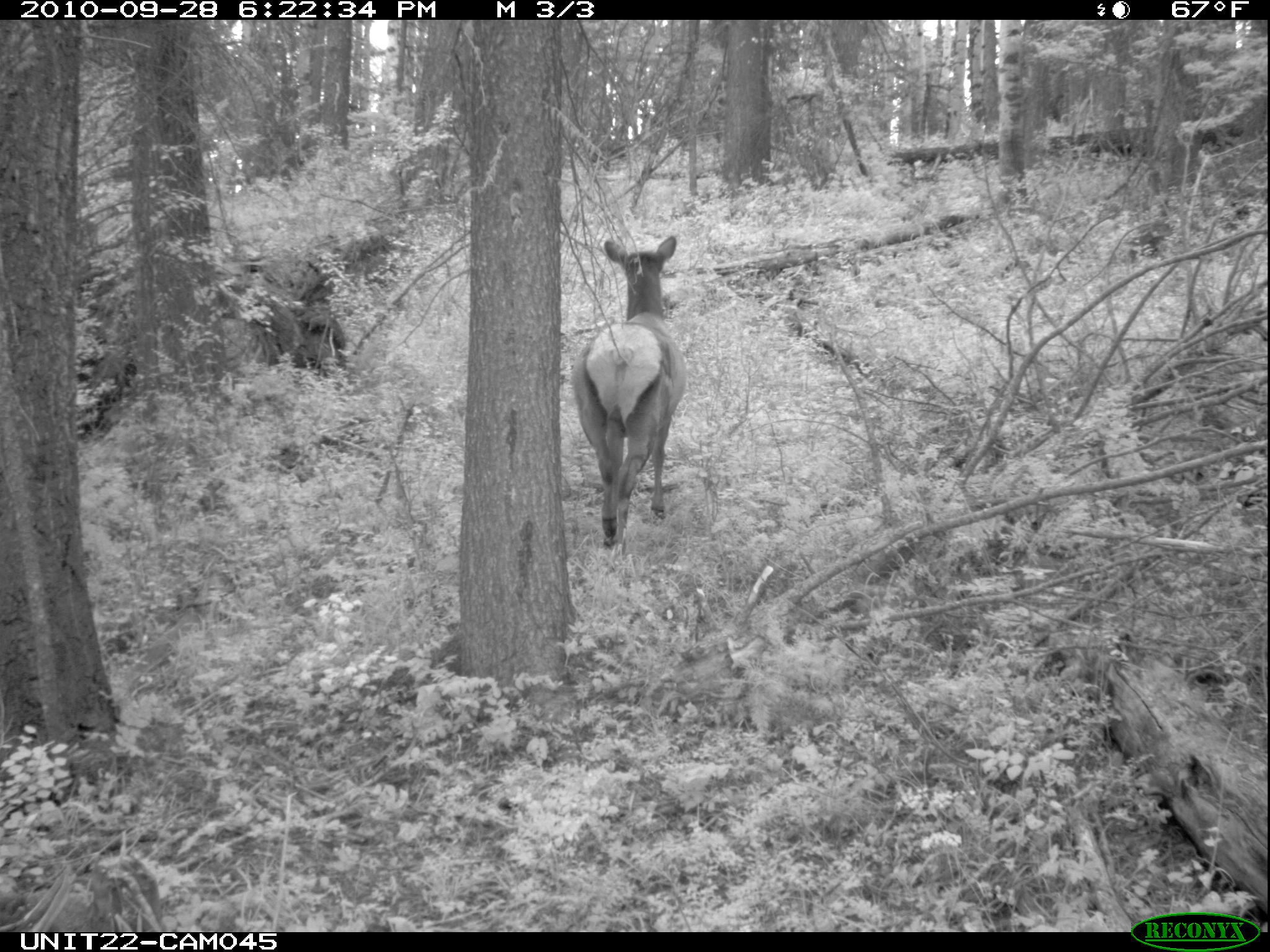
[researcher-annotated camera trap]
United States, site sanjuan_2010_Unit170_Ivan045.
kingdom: Animalia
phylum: Chordata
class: Mammalia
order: Artiodactyla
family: Cervidae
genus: Cervus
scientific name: Cervus elaphus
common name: red deer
Cervus elaphus (red deer).